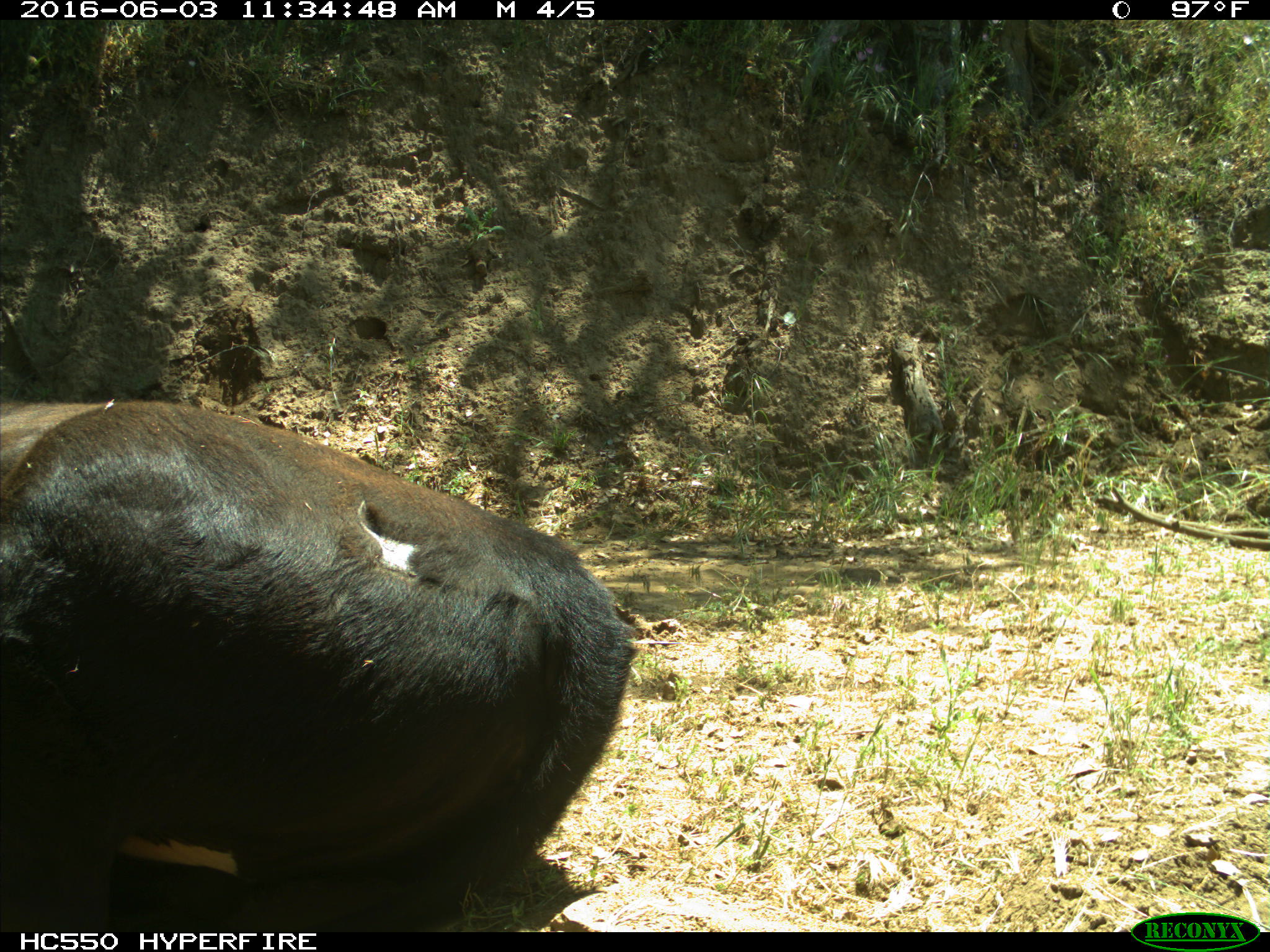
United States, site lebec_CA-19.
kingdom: Animalia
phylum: Chordata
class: Mammalia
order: Artiodactyla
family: Bovidae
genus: Bos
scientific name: Bos taurus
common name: domestic cow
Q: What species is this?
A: Bos taurus (domestic cow).